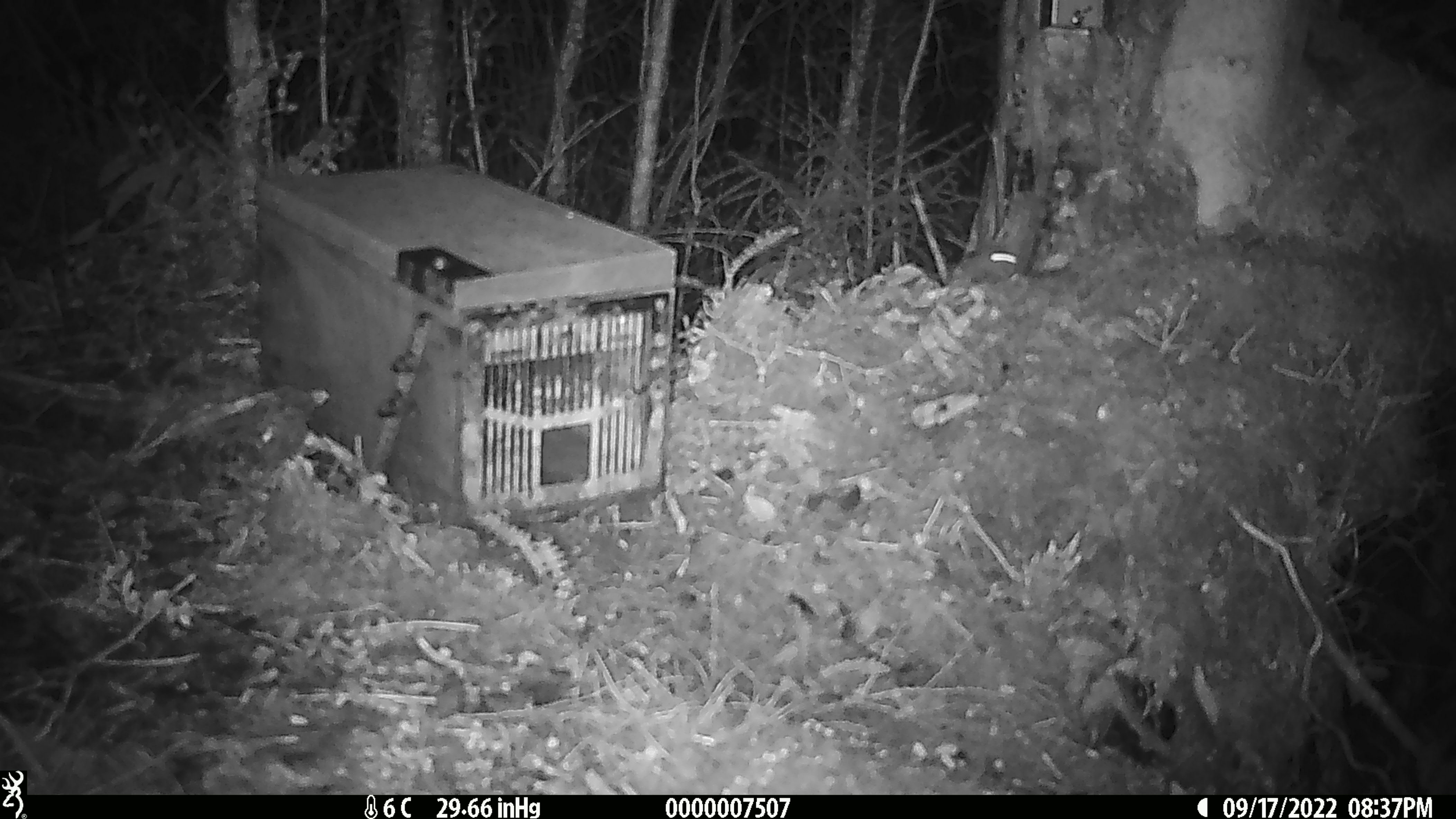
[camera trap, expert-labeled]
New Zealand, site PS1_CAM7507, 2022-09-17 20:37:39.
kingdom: Animalia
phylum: Chordata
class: Mammalia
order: Rodentia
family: Muridae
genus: Mus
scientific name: Mus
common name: mouse